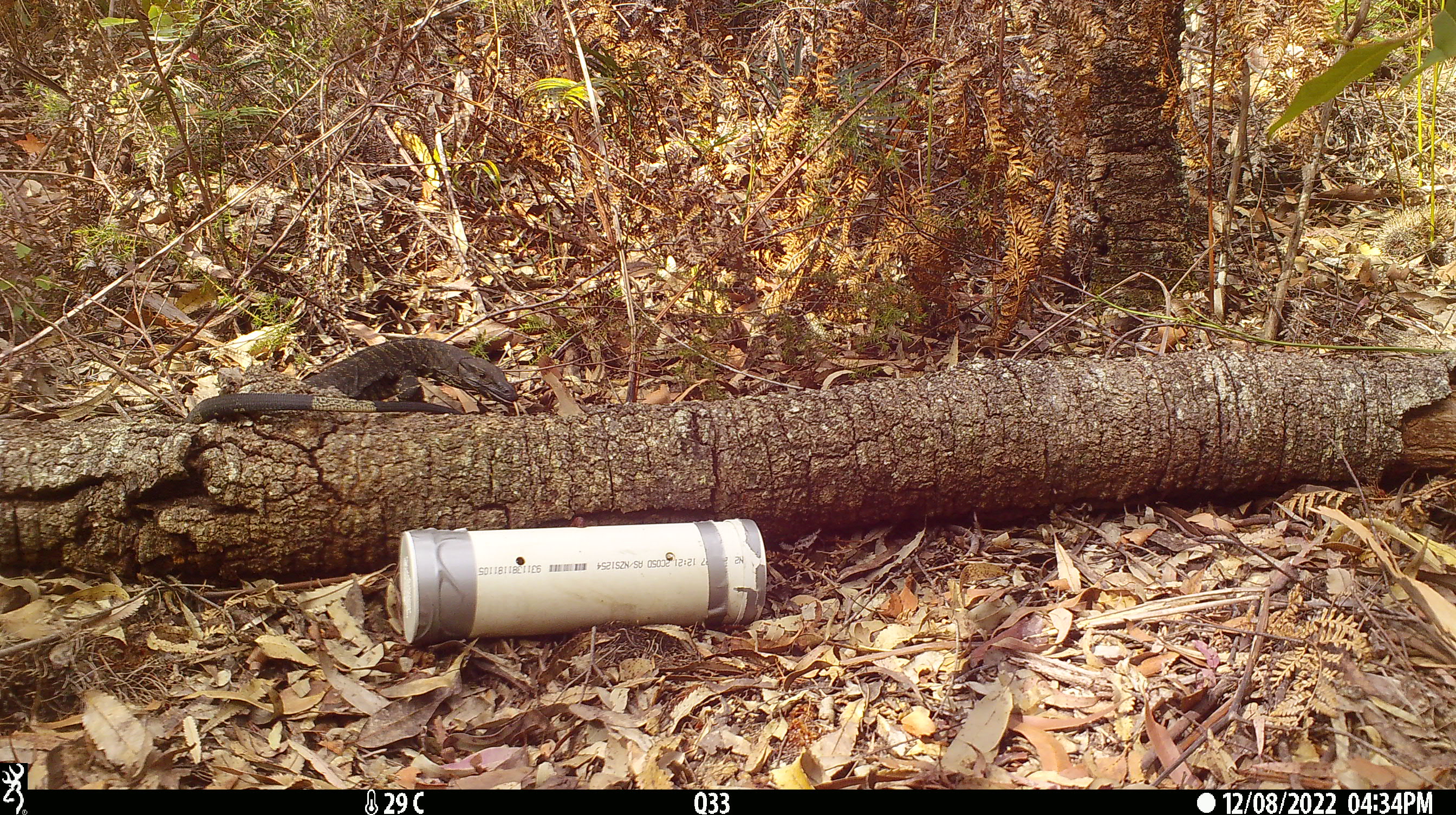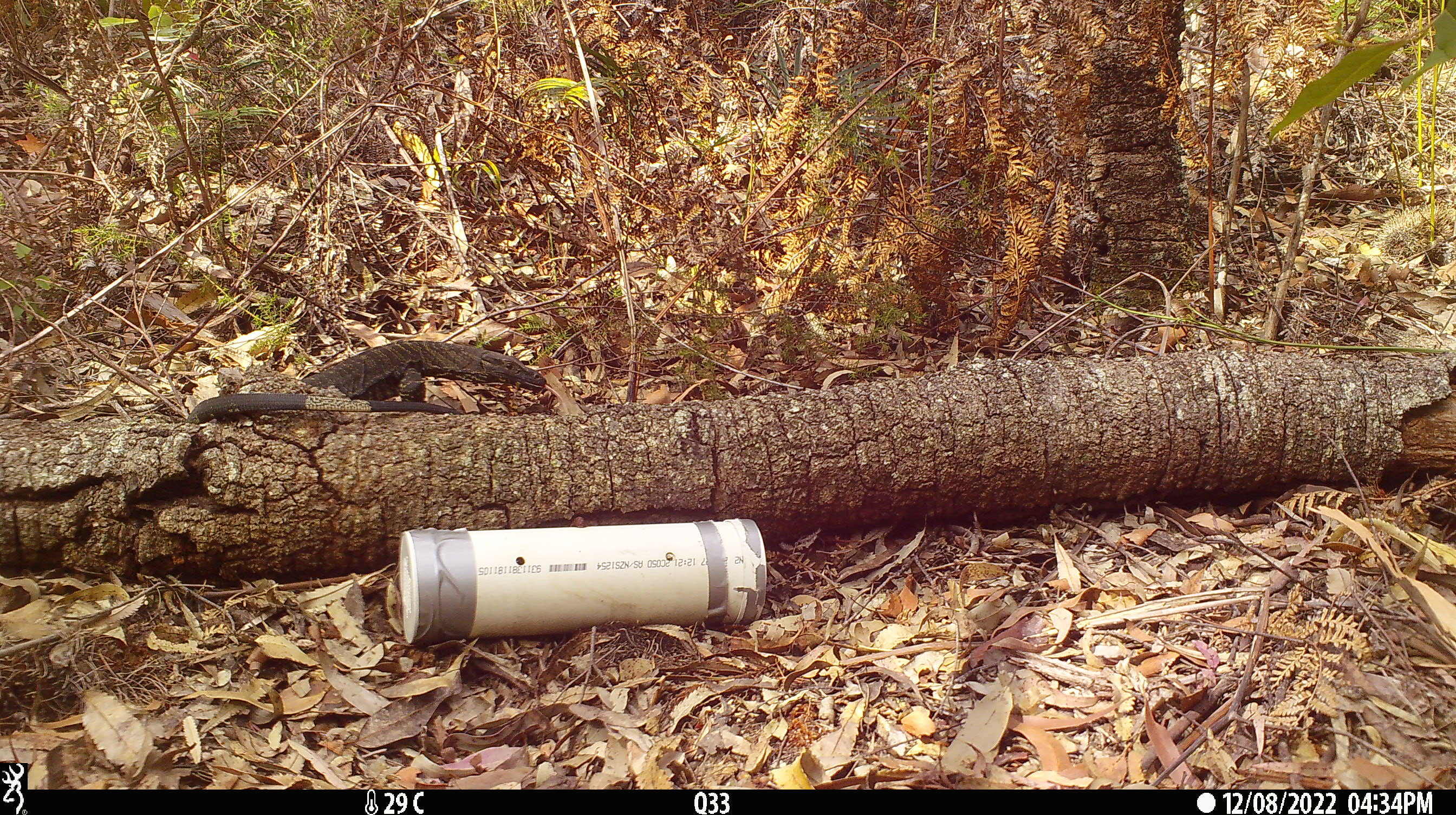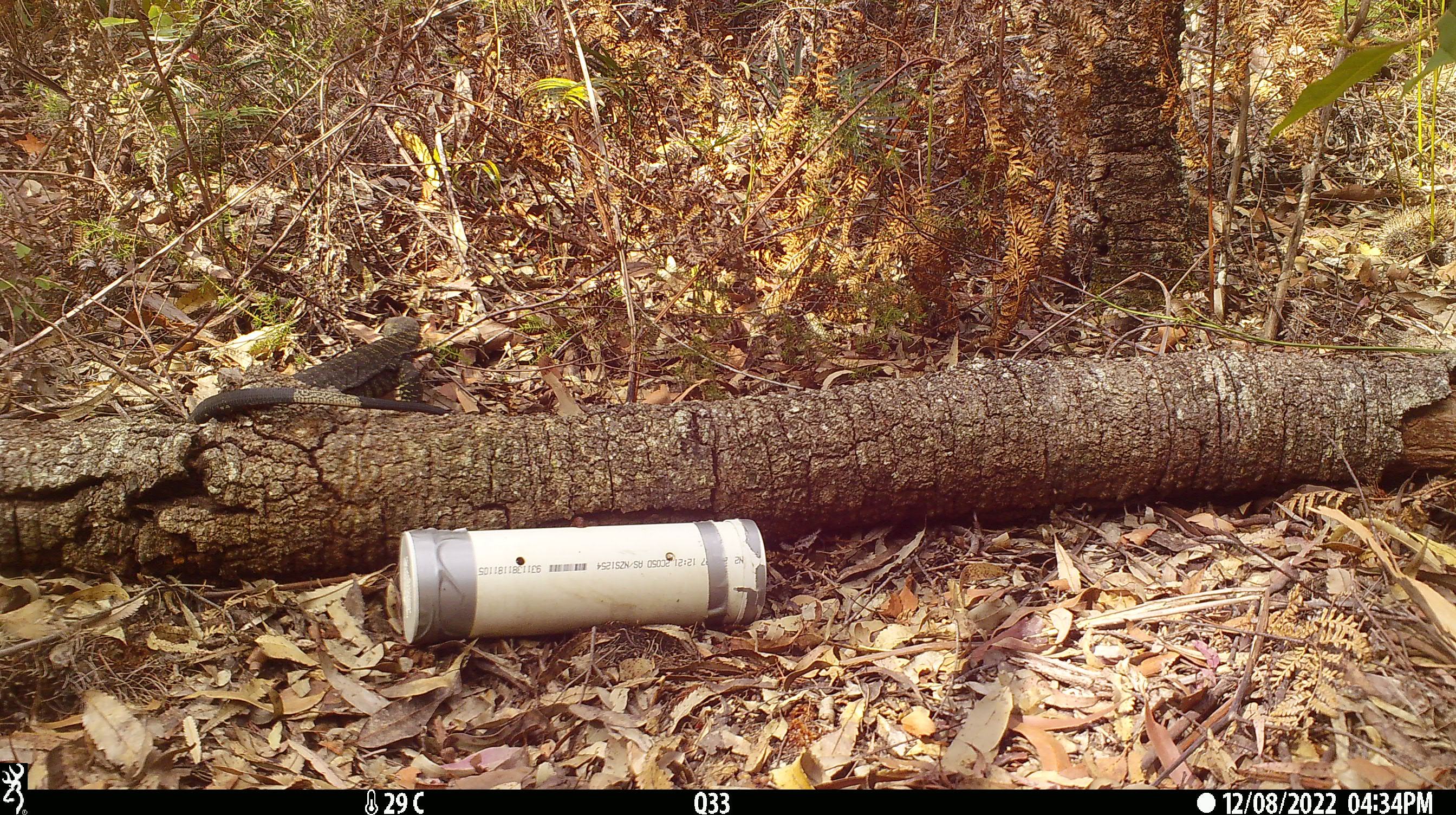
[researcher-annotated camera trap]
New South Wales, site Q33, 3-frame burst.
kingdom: Animalia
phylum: Chordata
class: Reptilia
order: Squamata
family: Varanidae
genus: Varanus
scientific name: Varanus varius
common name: lace monitor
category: goanna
Goanna (lace monitor) (Varanus varius).